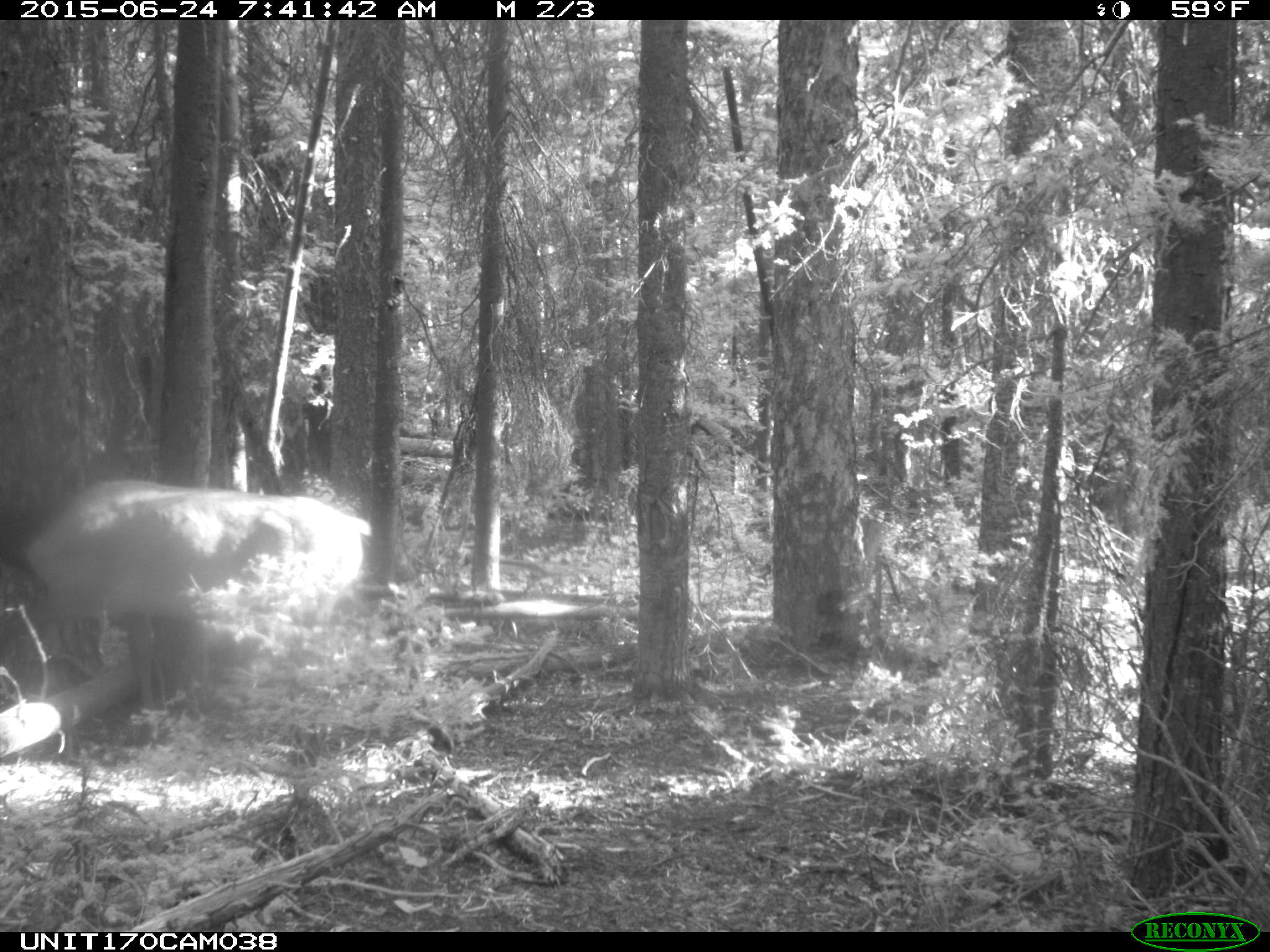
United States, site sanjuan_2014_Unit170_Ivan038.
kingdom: Animalia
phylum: Chordata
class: Mammalia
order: Artiodactyla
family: Cervidae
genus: Cervus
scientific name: Cervus elaphus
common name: red deer